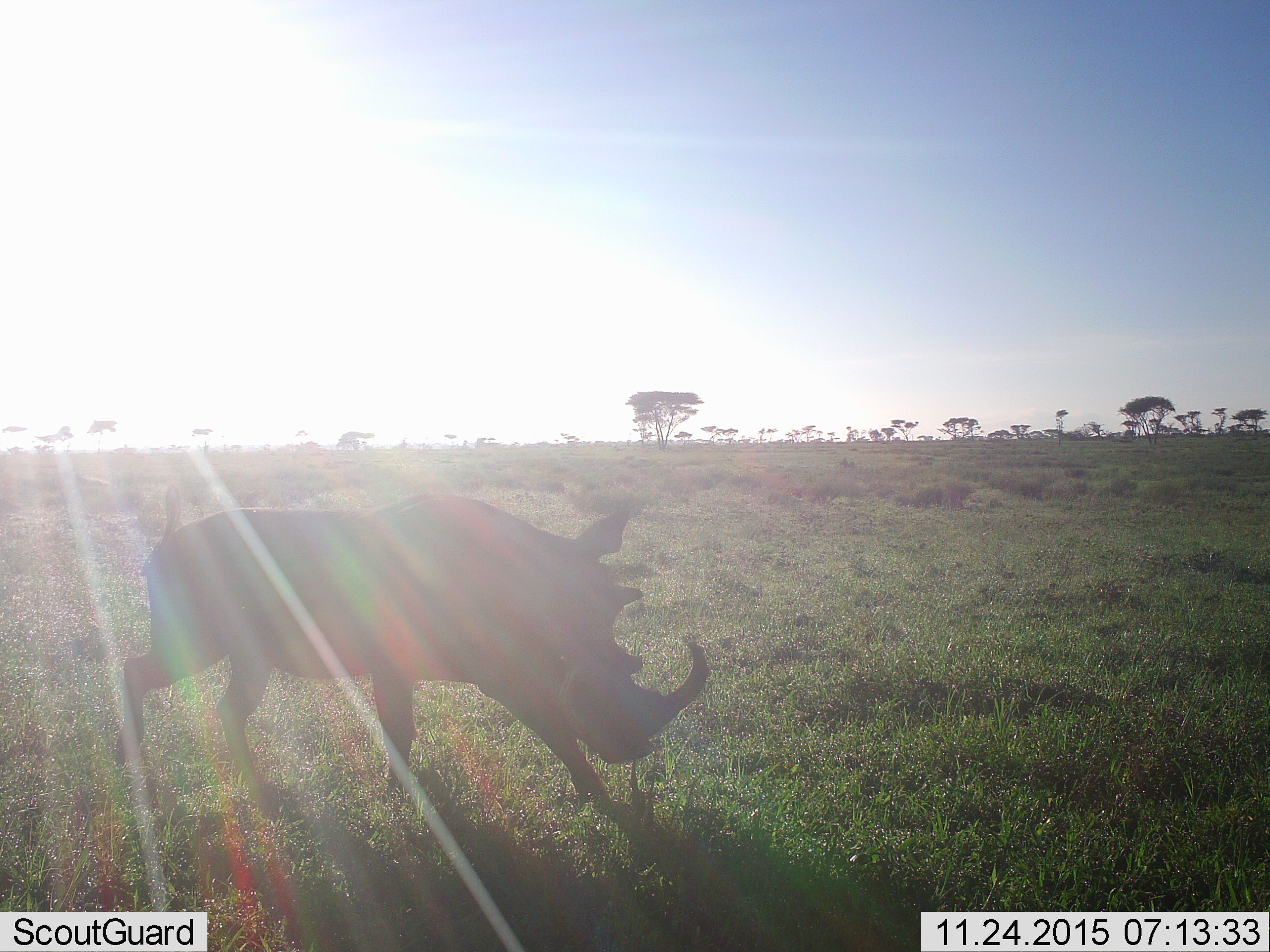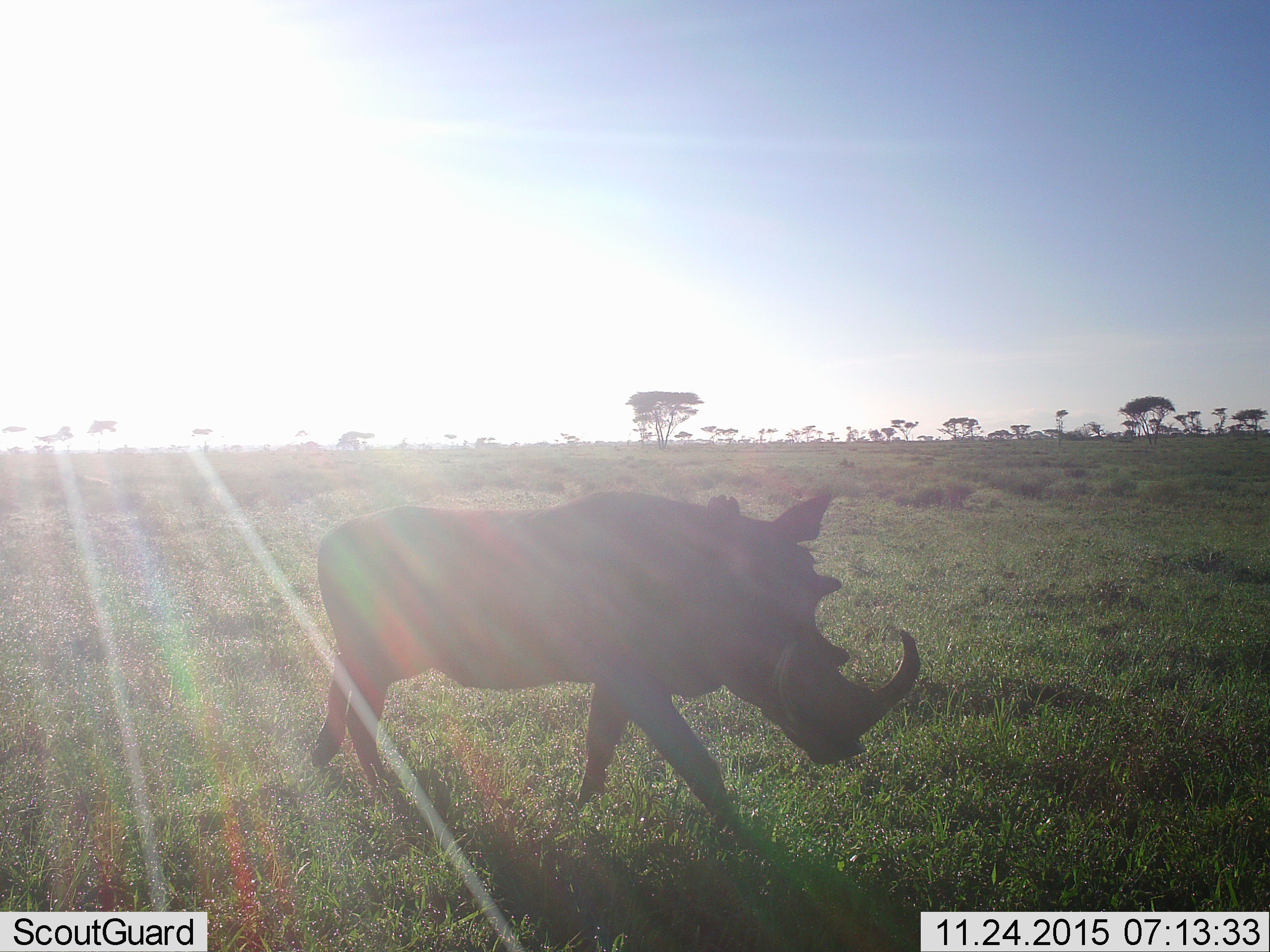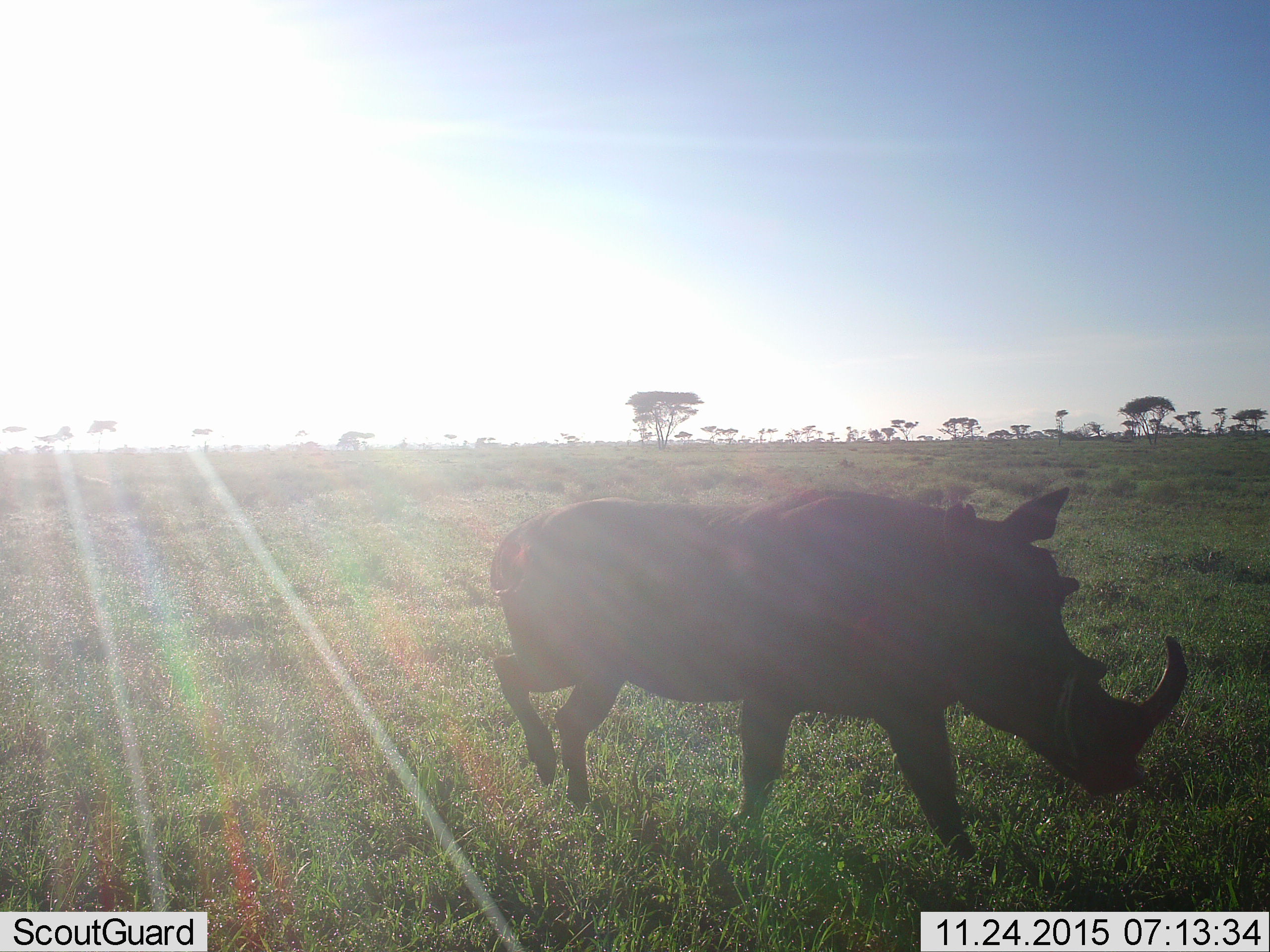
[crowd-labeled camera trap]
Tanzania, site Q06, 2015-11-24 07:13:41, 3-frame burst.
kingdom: Animalia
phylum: Chordata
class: Mammalia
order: Artiodactyla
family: Suidae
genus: Phacochoerus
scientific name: Phacochoerus africanus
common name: warthog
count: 1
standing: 0%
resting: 0%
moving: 100%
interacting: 0%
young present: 0%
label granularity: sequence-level